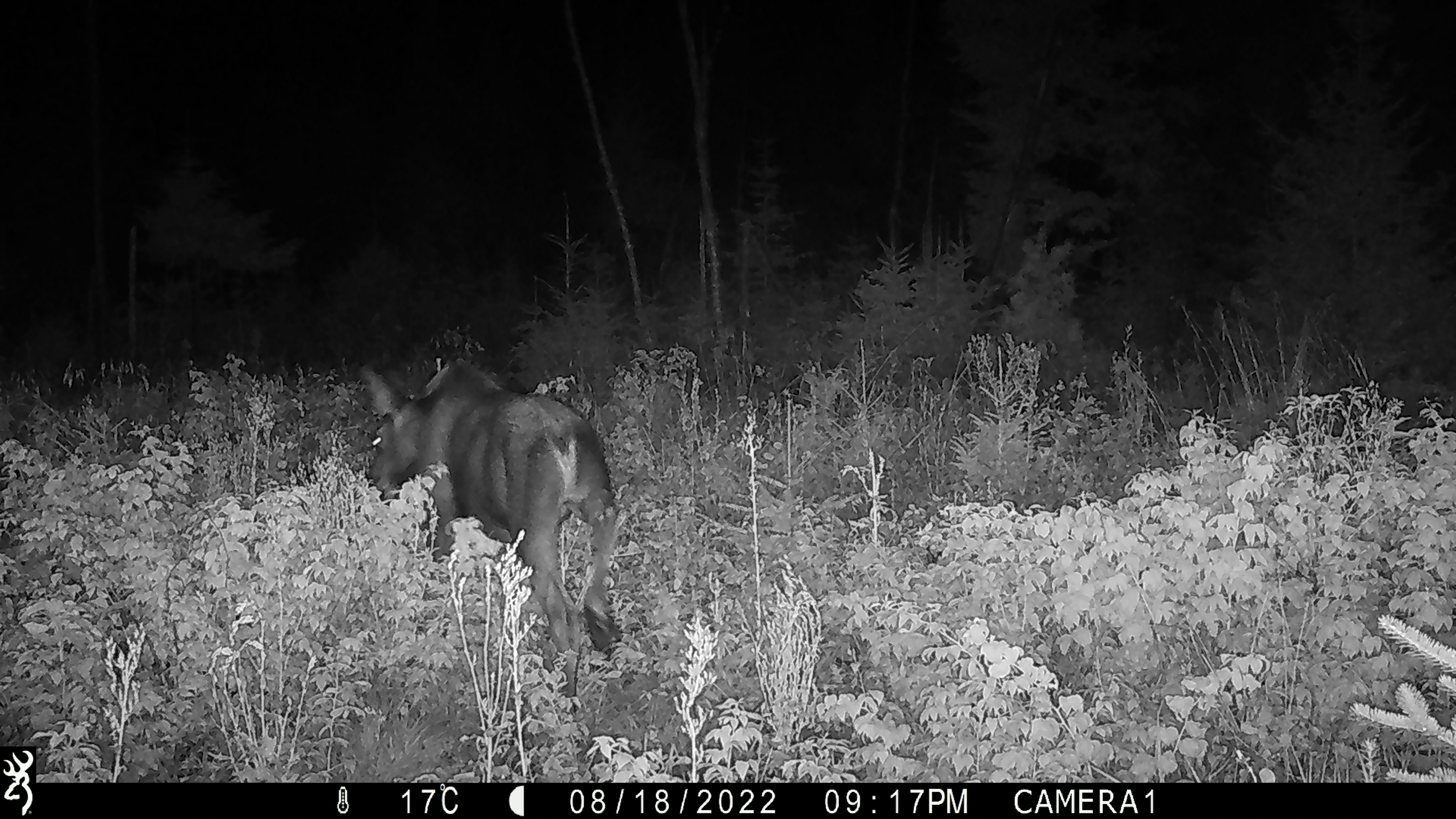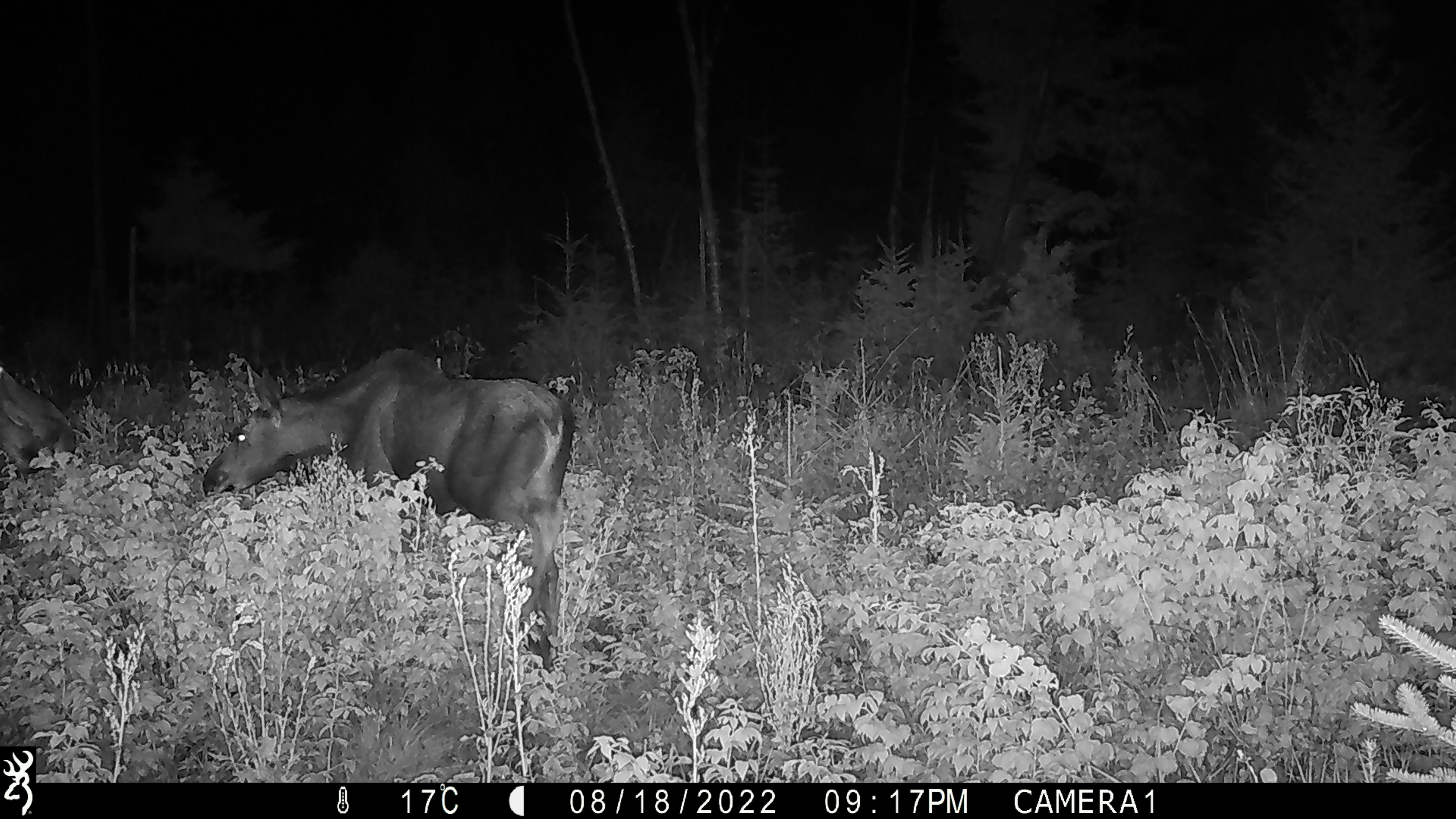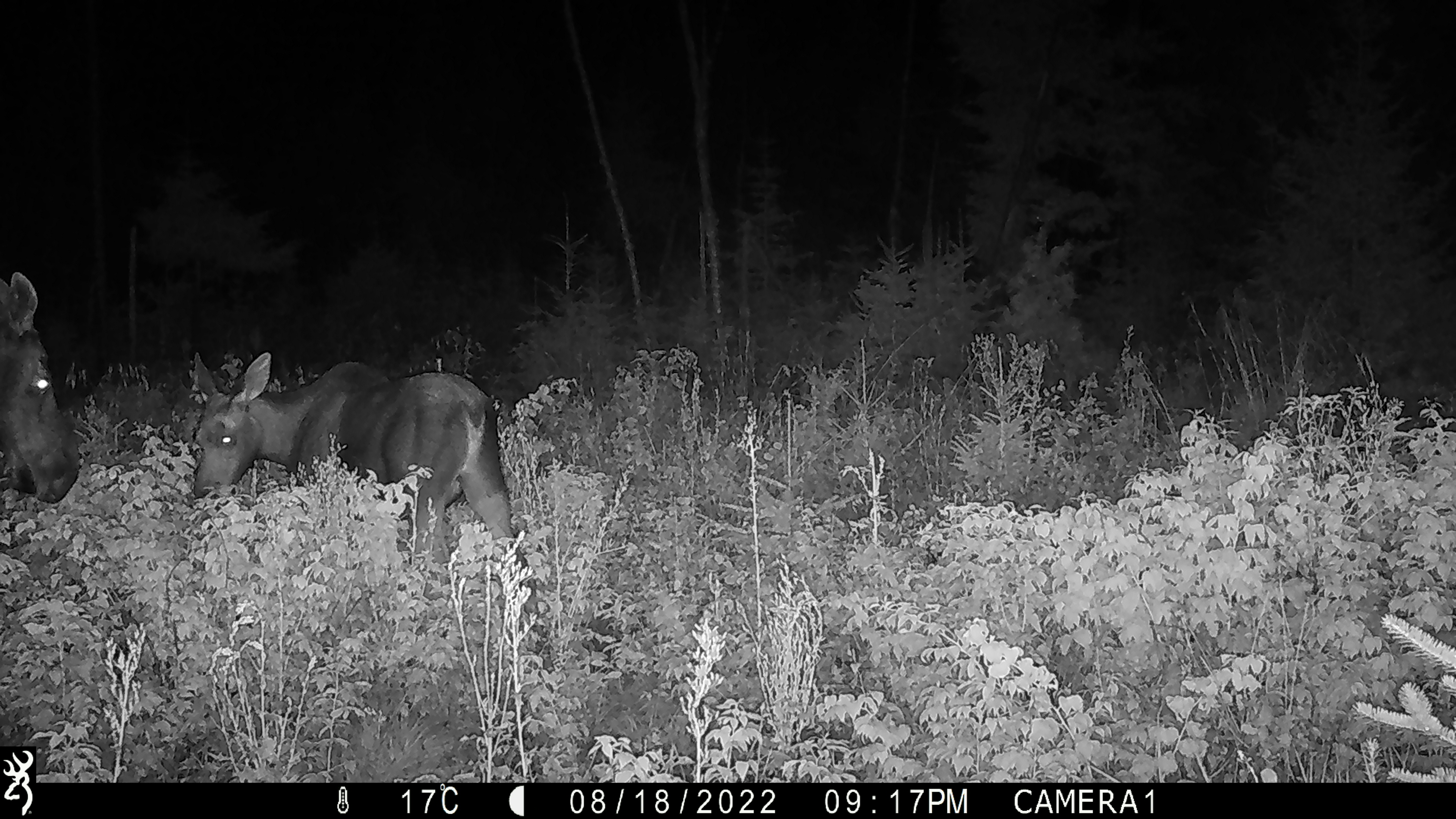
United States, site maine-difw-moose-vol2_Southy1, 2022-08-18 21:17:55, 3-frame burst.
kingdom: Animalia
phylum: Chordata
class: Mammalia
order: Artiodactyla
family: Cervidae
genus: Alces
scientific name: Alces alces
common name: moose